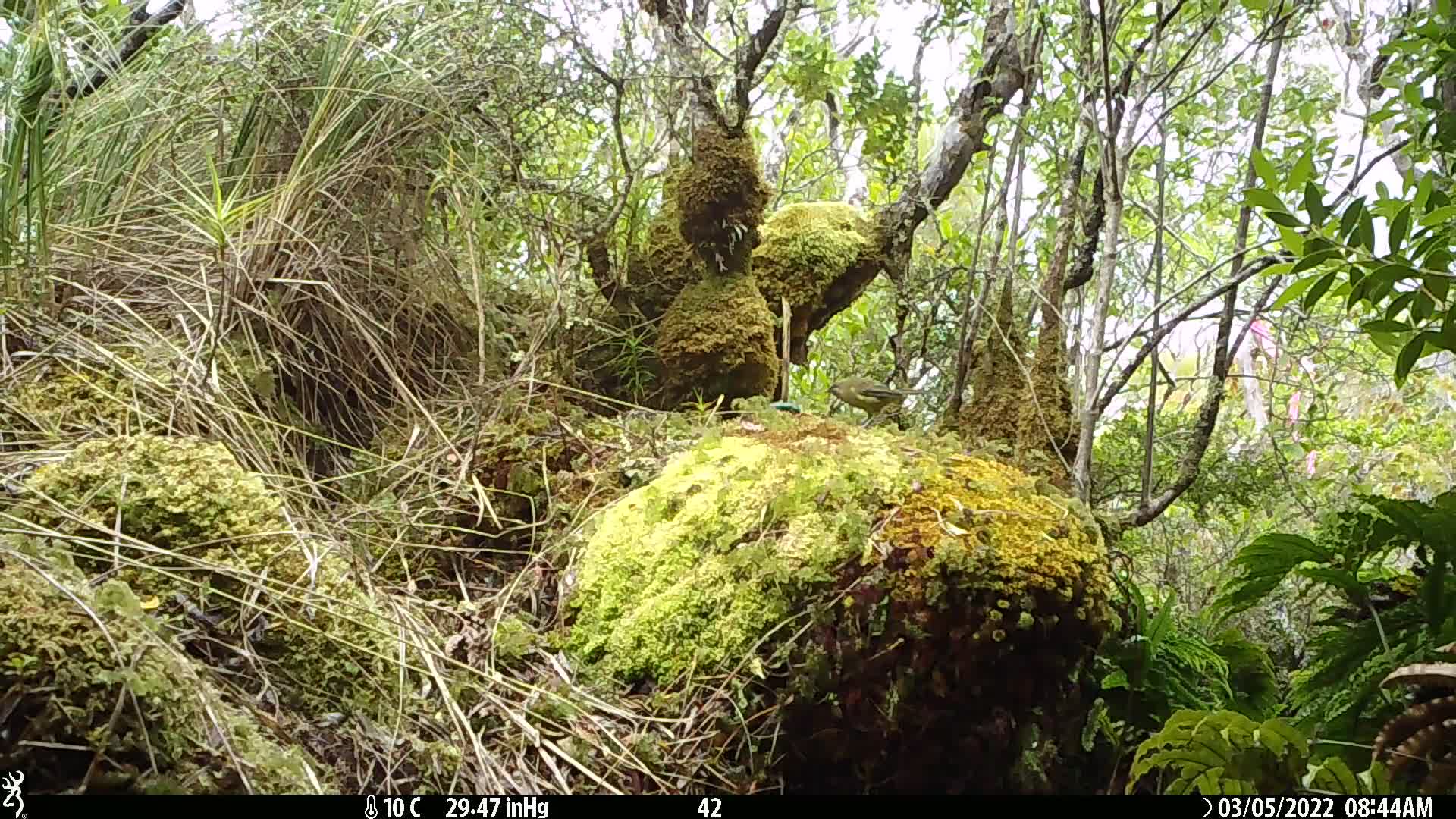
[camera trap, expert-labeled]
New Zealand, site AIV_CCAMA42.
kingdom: Animalia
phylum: Chordata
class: Aves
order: Passeriformes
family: Meliphagidae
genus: Anthornis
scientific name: Anthornis melanura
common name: new zealand bellbird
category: bellbird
Bellbird (new zealand bellbird) (Anthornis melanura).